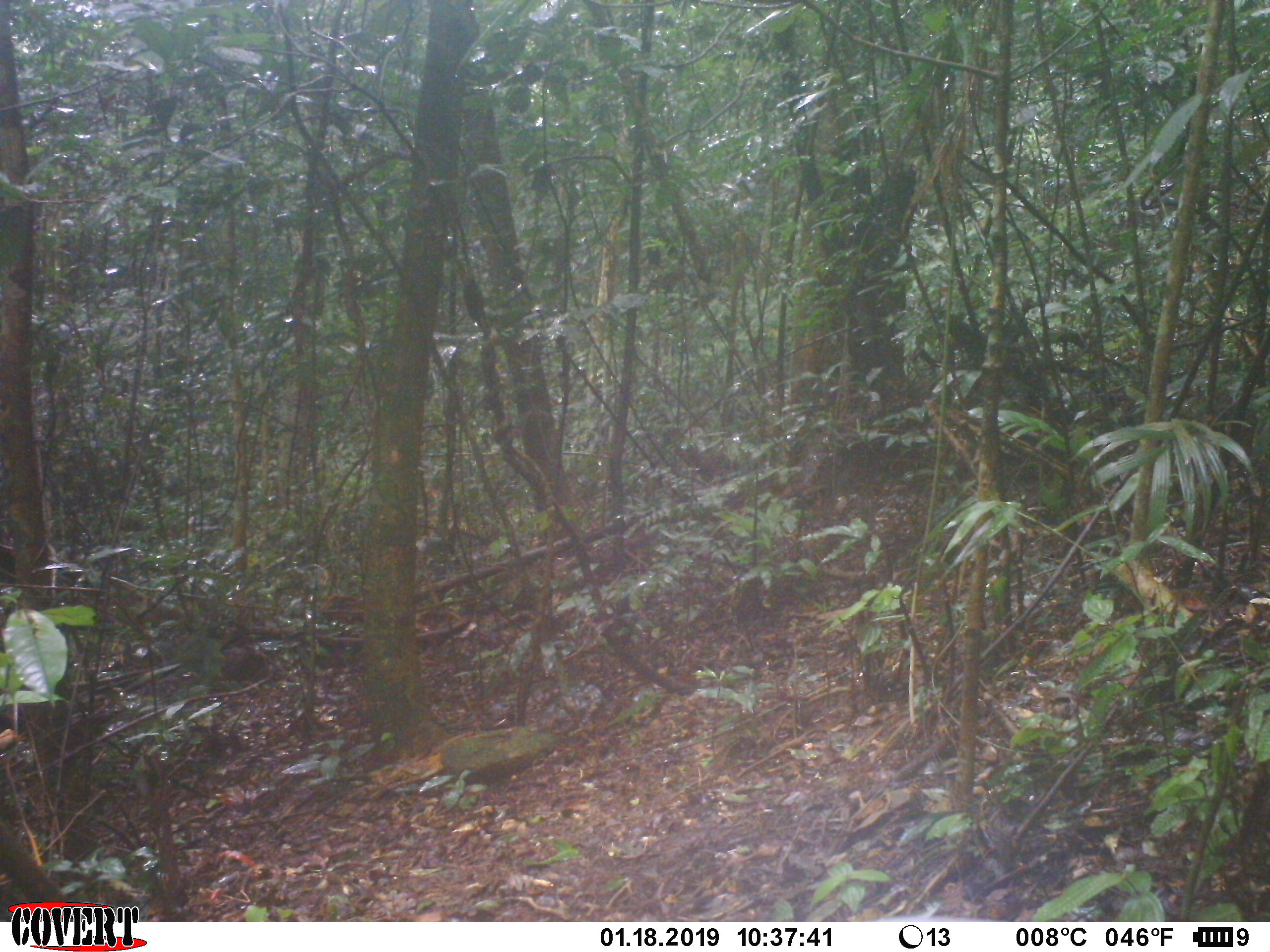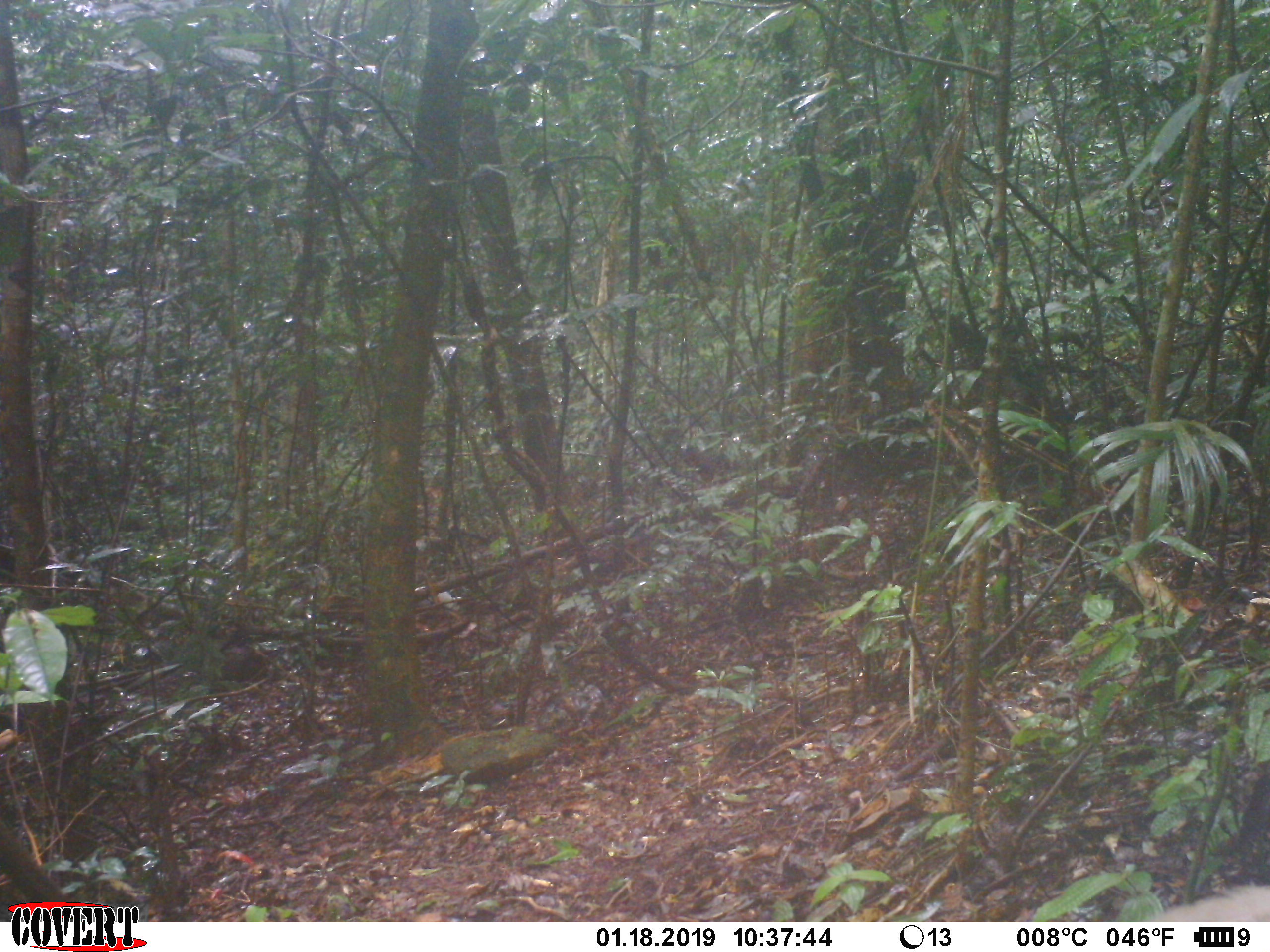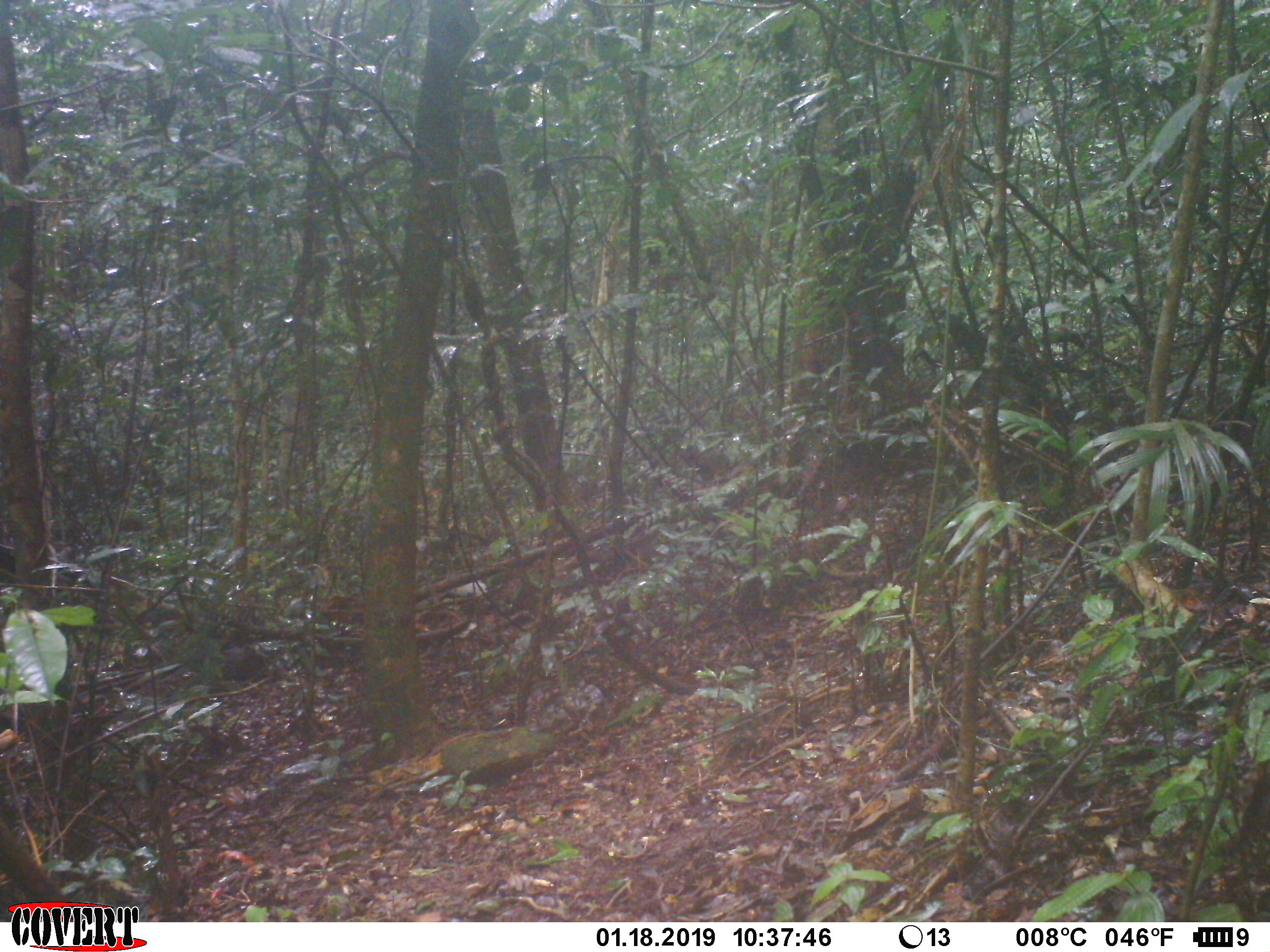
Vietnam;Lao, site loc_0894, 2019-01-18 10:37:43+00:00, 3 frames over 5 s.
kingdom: Animalia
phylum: Chordata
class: Aves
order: Galliformes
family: Phasianidae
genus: Lophura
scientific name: Lophura nycthemera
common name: silver pheasant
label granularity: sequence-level